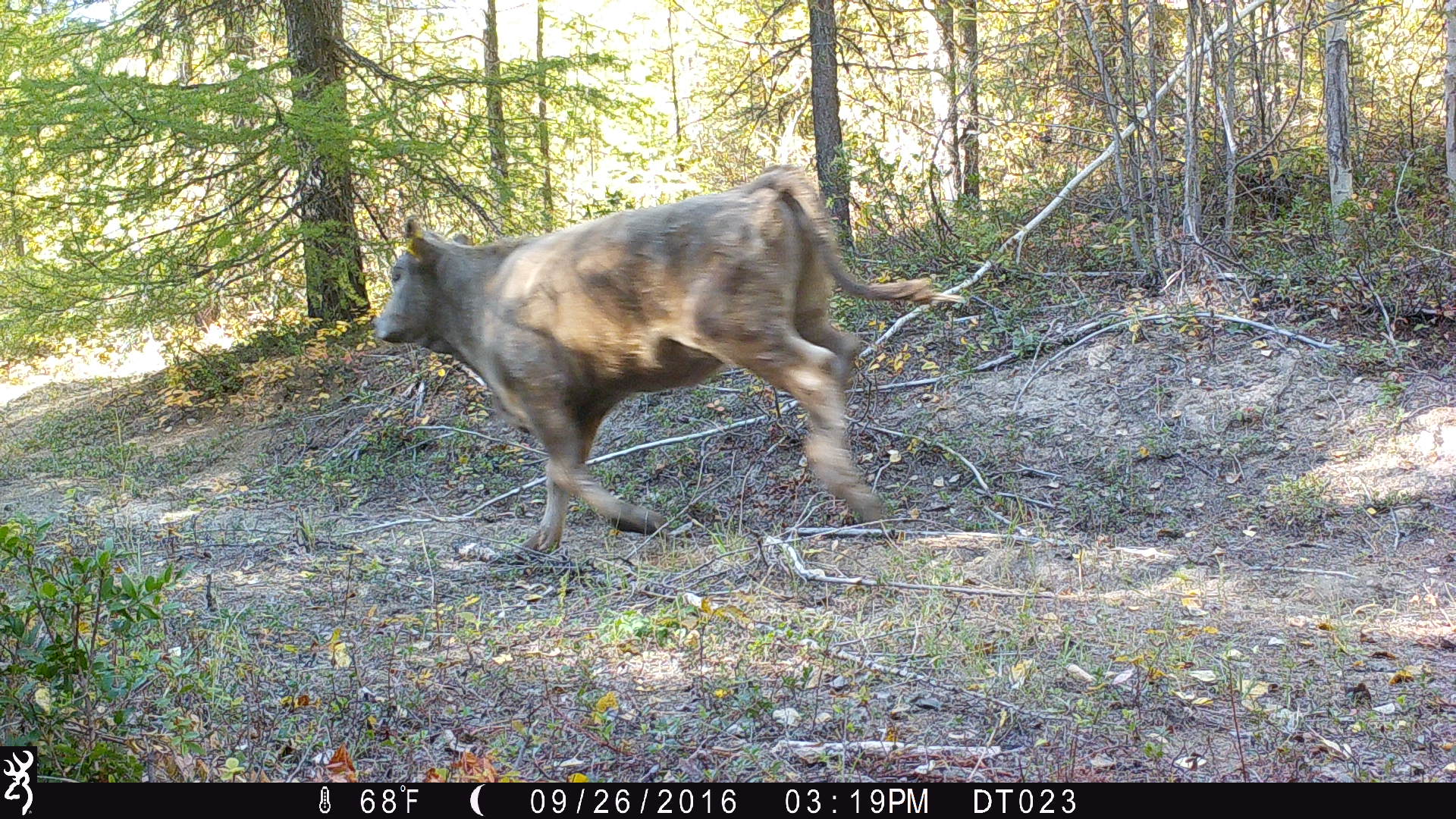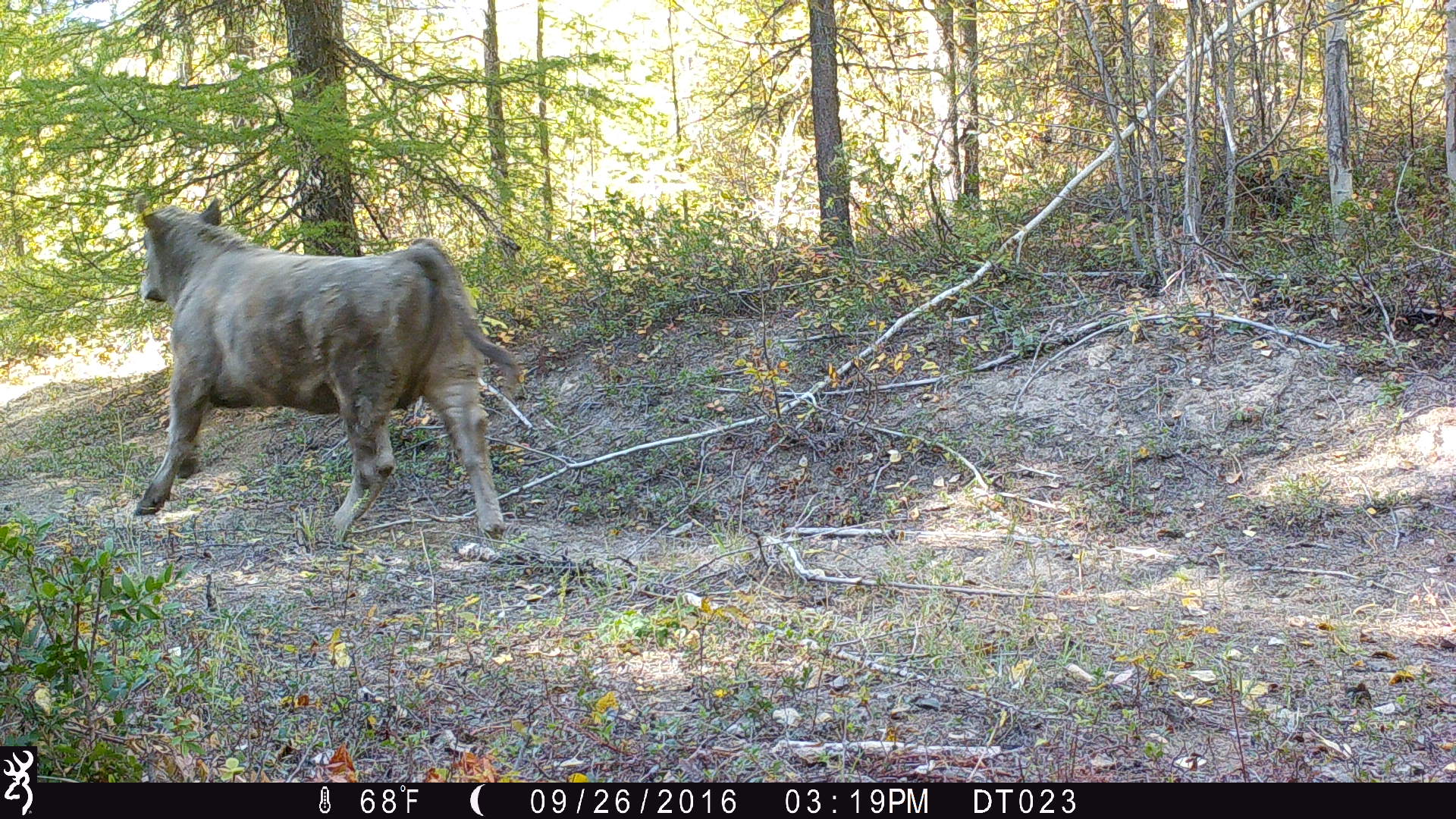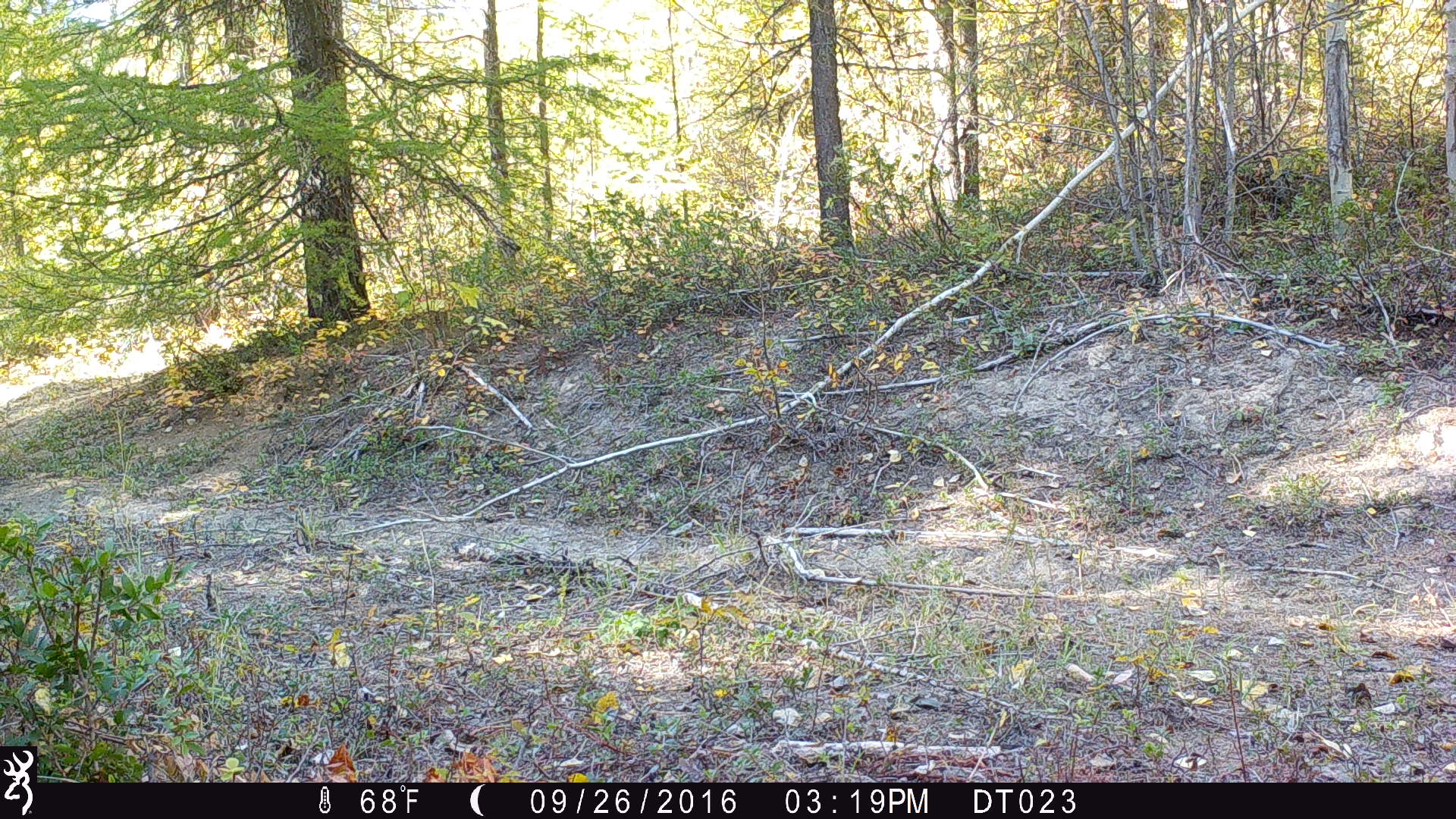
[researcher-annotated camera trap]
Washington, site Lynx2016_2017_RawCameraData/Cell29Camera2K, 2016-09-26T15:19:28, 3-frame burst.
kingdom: Animalia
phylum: Chordata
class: Mammalia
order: Artiodactyla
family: Bovidae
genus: Bos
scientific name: Bos taurus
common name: domestic cattle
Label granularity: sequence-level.